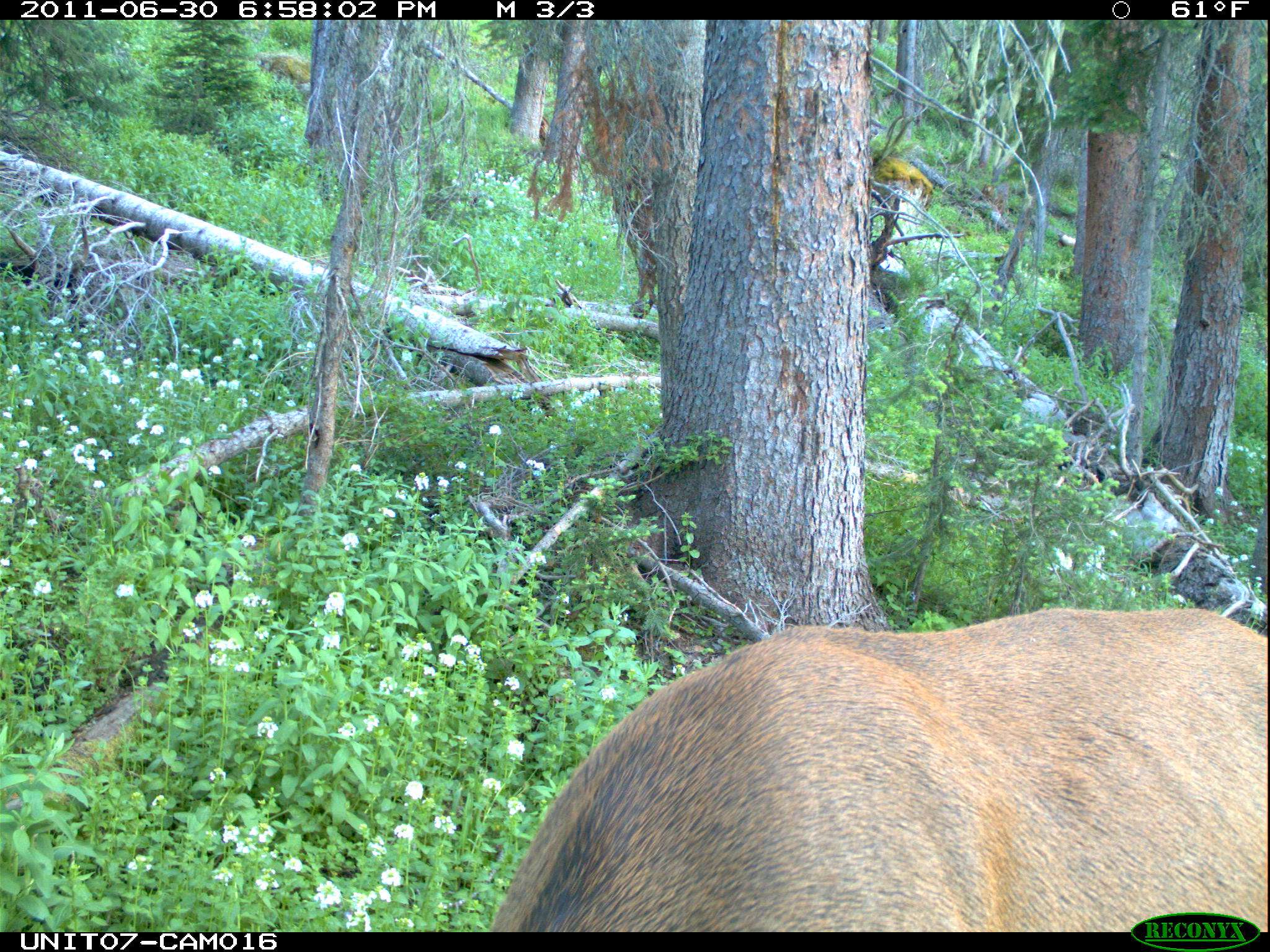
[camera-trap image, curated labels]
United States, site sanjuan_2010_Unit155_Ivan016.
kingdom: Animalia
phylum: Chordata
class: Mammalia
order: Artiodactyla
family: Cervidae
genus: Cervus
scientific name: Cervus elaphus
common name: red deer